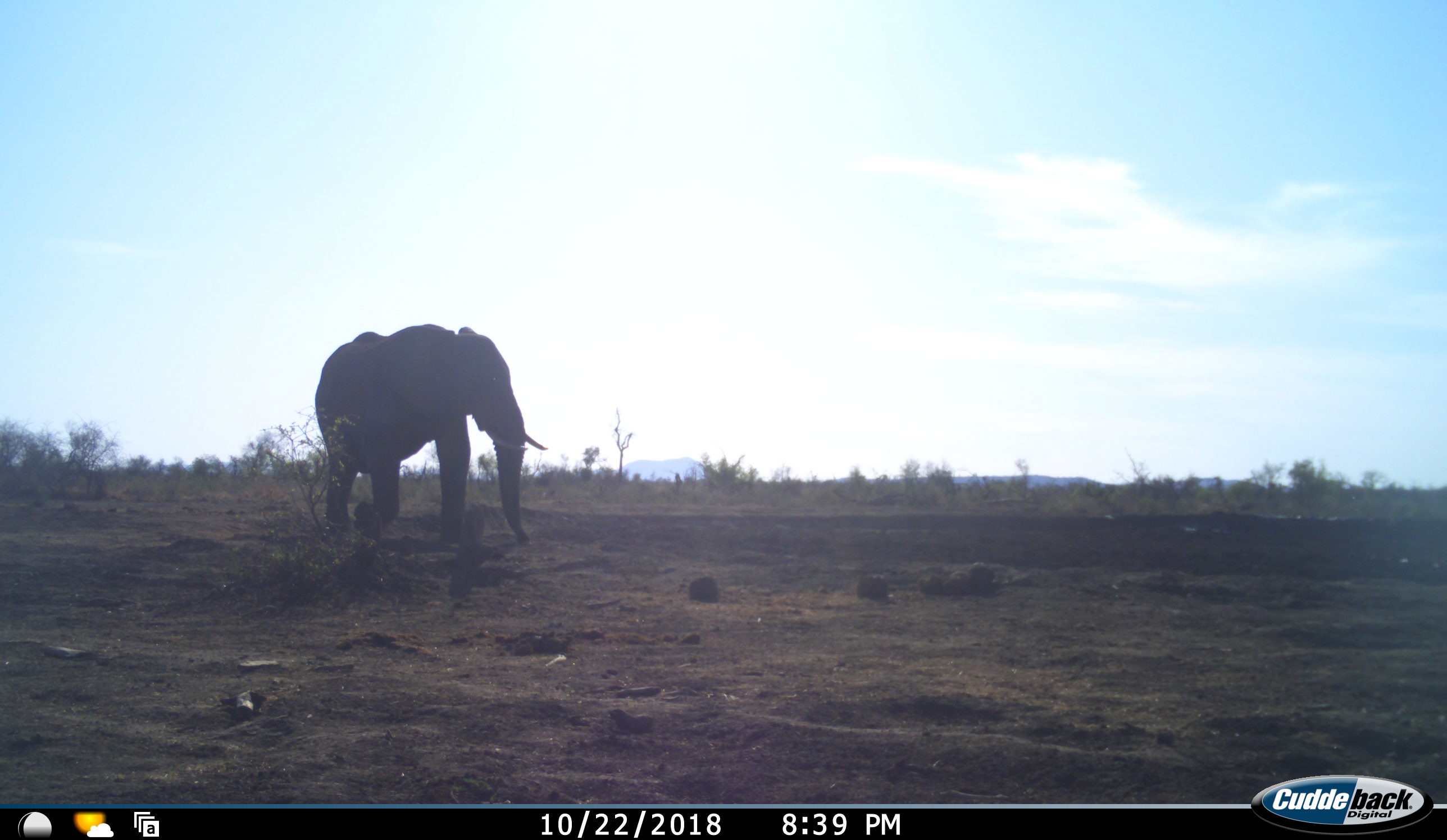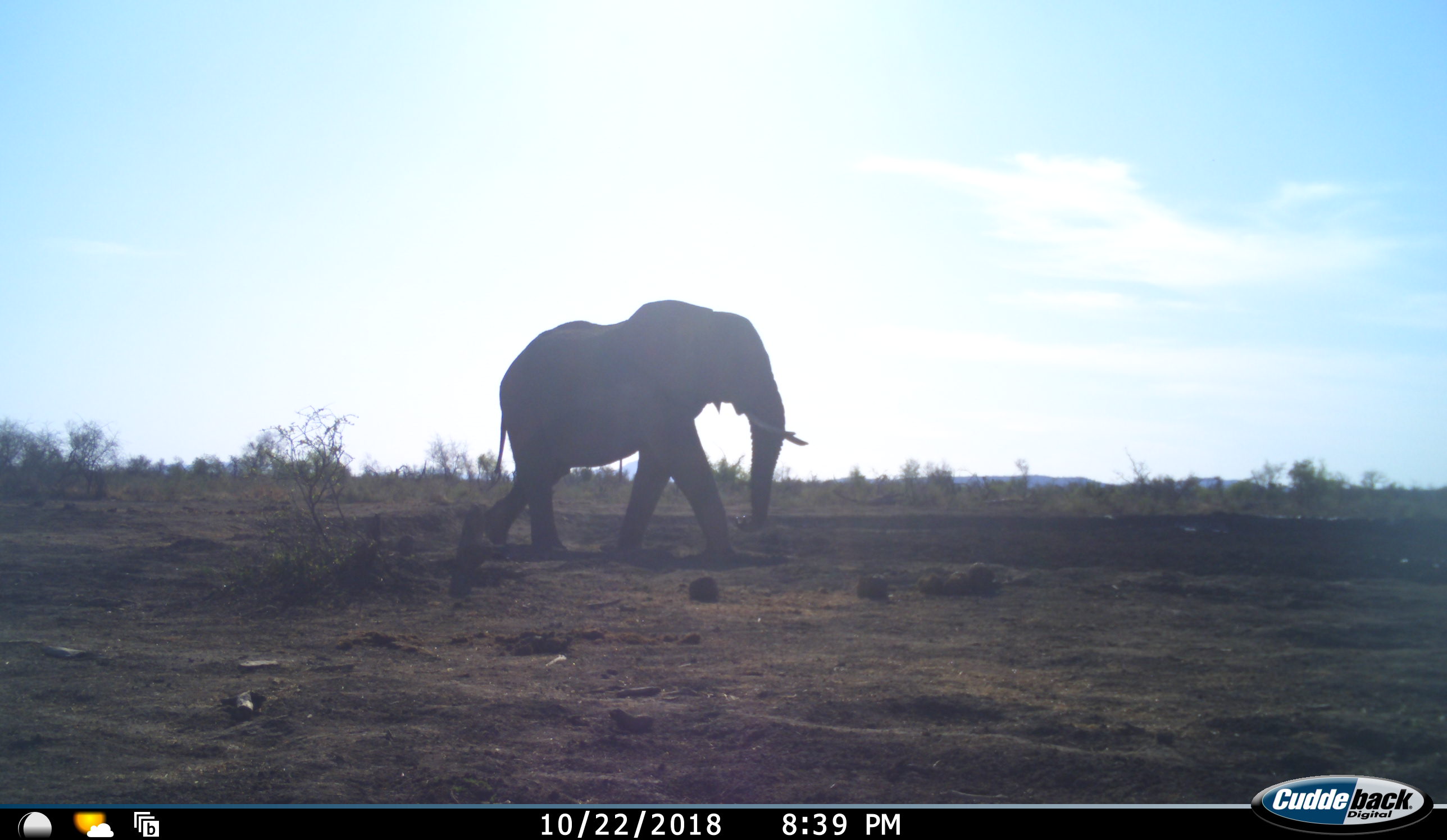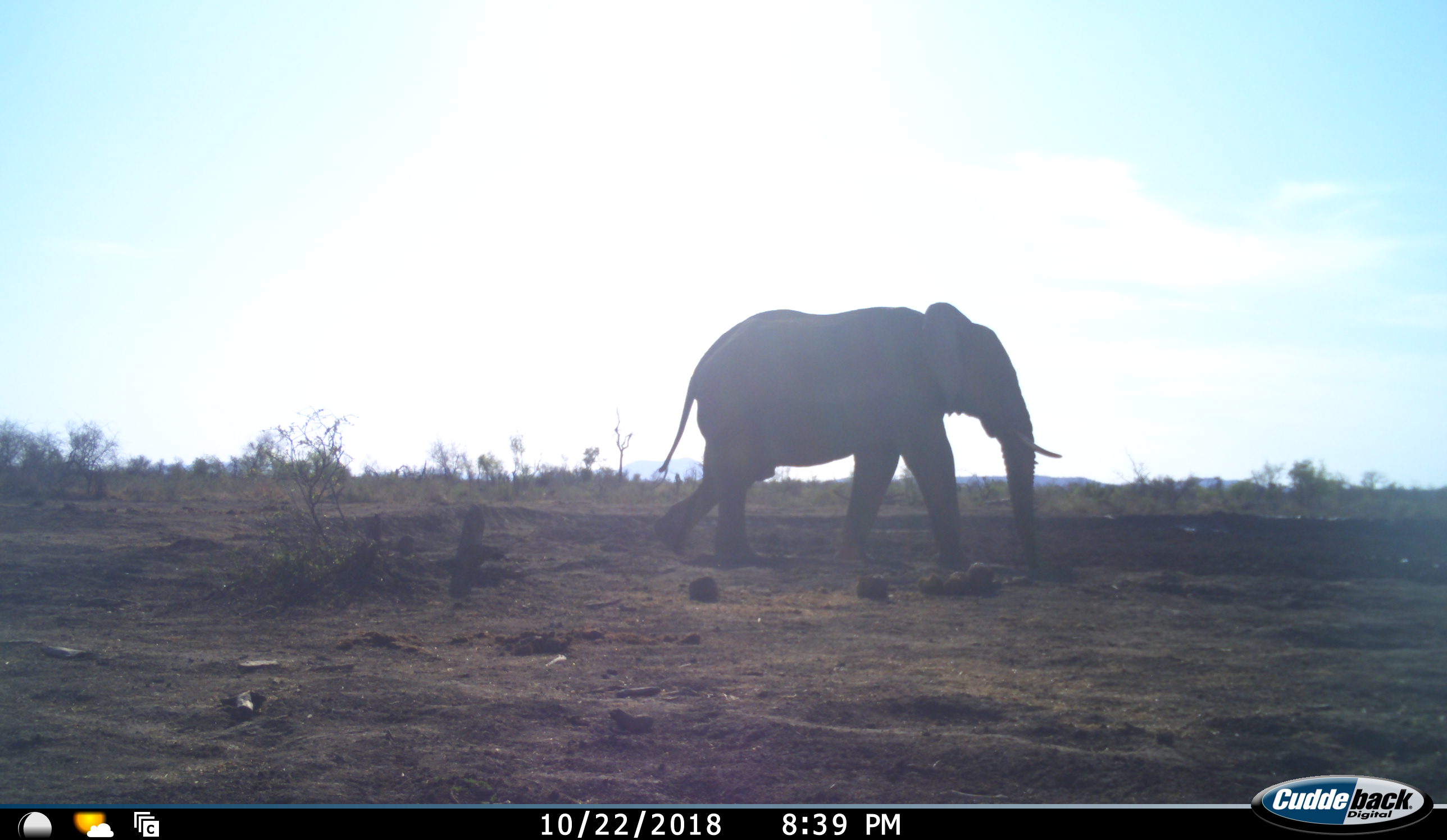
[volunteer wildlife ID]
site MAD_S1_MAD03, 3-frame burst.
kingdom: Animalia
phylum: Chordata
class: Mammalia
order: Proboscidea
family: Elephantidae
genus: Loxodonta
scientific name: Loxodonta africana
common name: african bush elephant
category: elephant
Elephant (african bush elephant) (Loxodonta africana), count 1. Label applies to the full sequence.